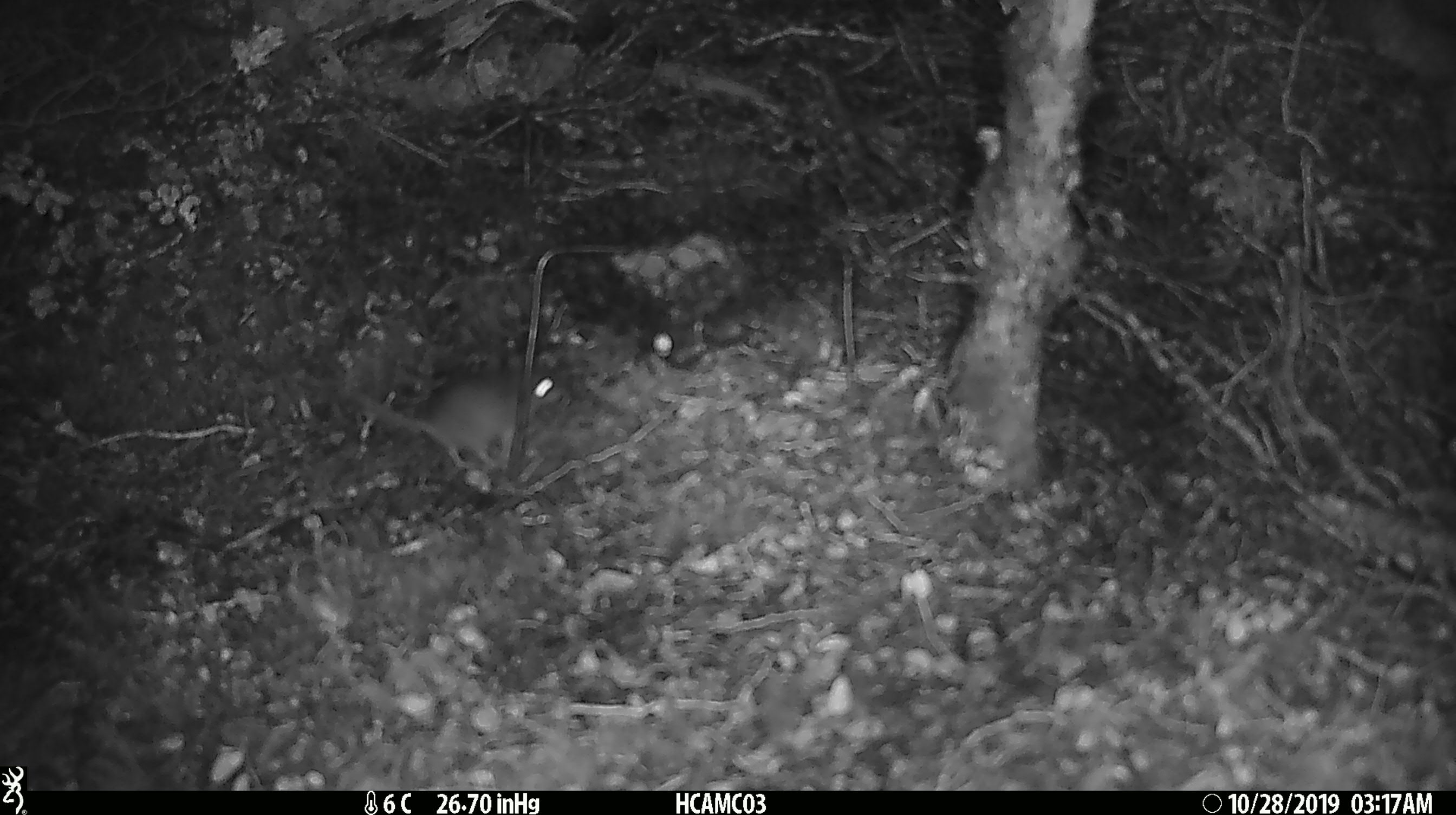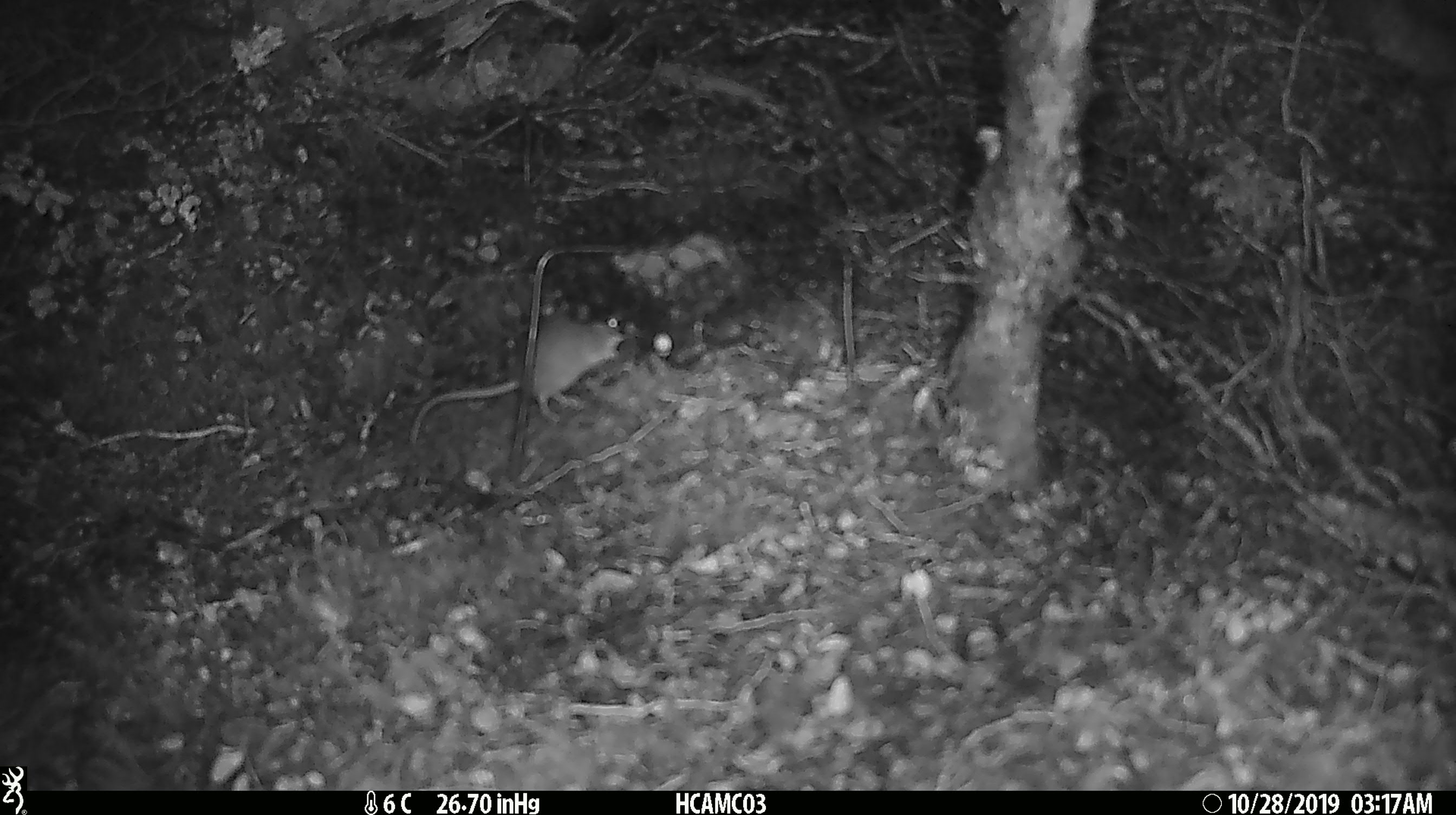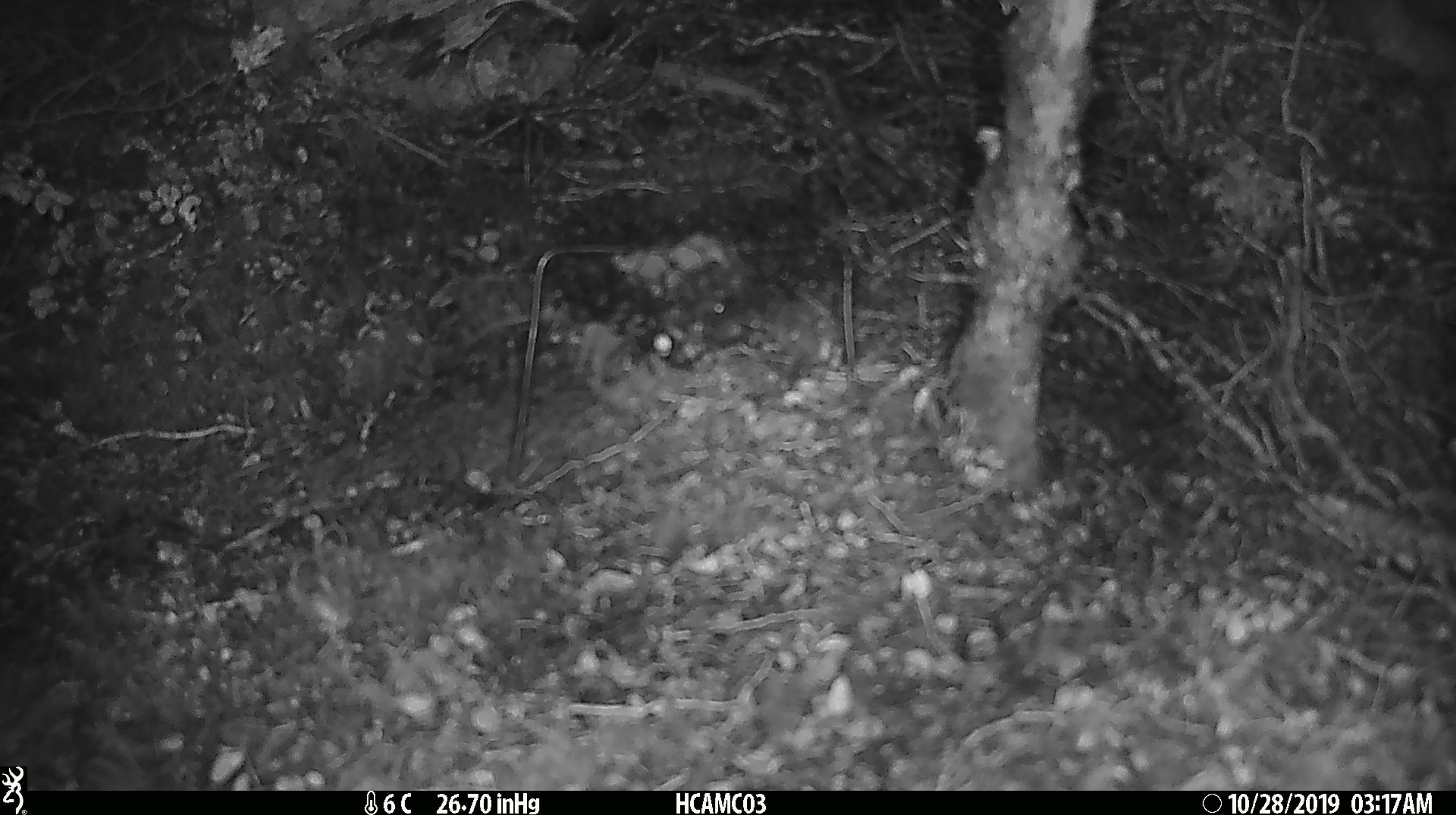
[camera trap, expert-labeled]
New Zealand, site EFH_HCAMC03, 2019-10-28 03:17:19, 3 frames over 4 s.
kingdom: Animalia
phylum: Chordata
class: Mammalia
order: Rodentia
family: Muridae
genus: Mus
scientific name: Mus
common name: mouse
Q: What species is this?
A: Mouse (Mus).